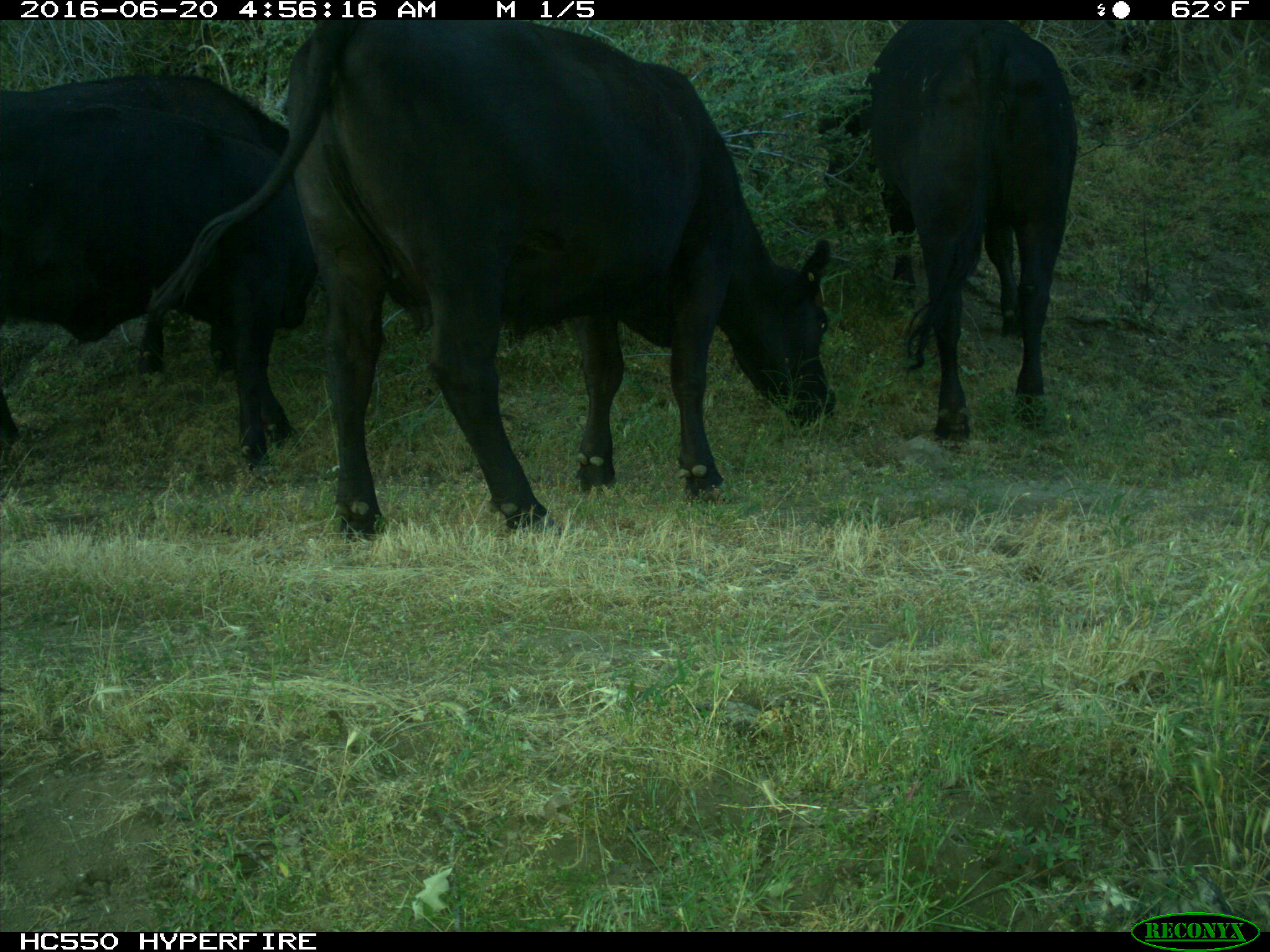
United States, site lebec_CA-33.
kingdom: Animalia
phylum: Chordata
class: Mammalia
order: Artiodactyla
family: Bovidae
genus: Bos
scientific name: Bos taurus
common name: domestic cow